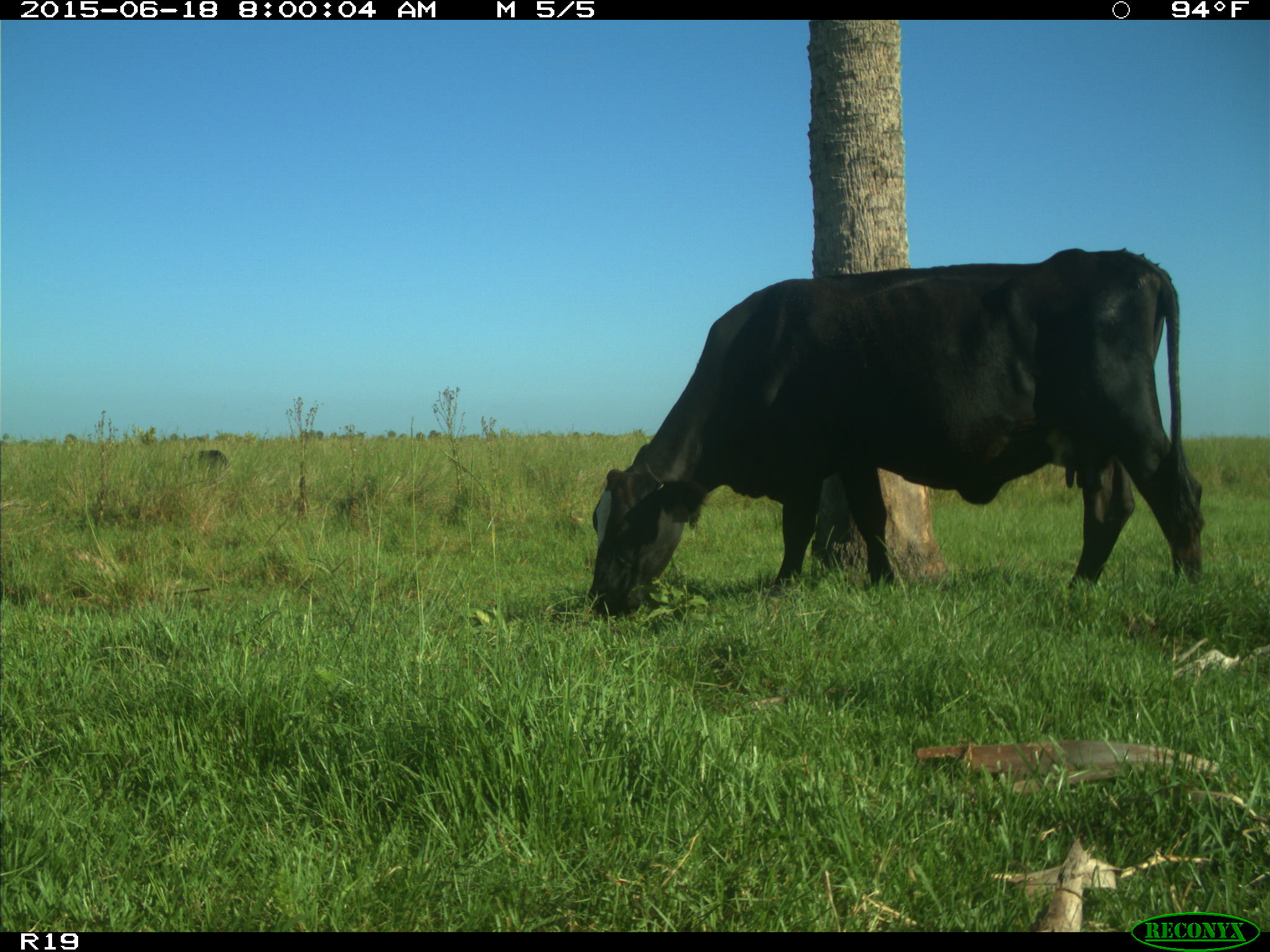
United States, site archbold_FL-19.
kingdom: Animalia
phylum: Chordata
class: Mammalia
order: Artiodactyla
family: Bovidae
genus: Bos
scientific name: Bos taurus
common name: domestic cow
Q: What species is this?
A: Bos taurus (domestic cow).